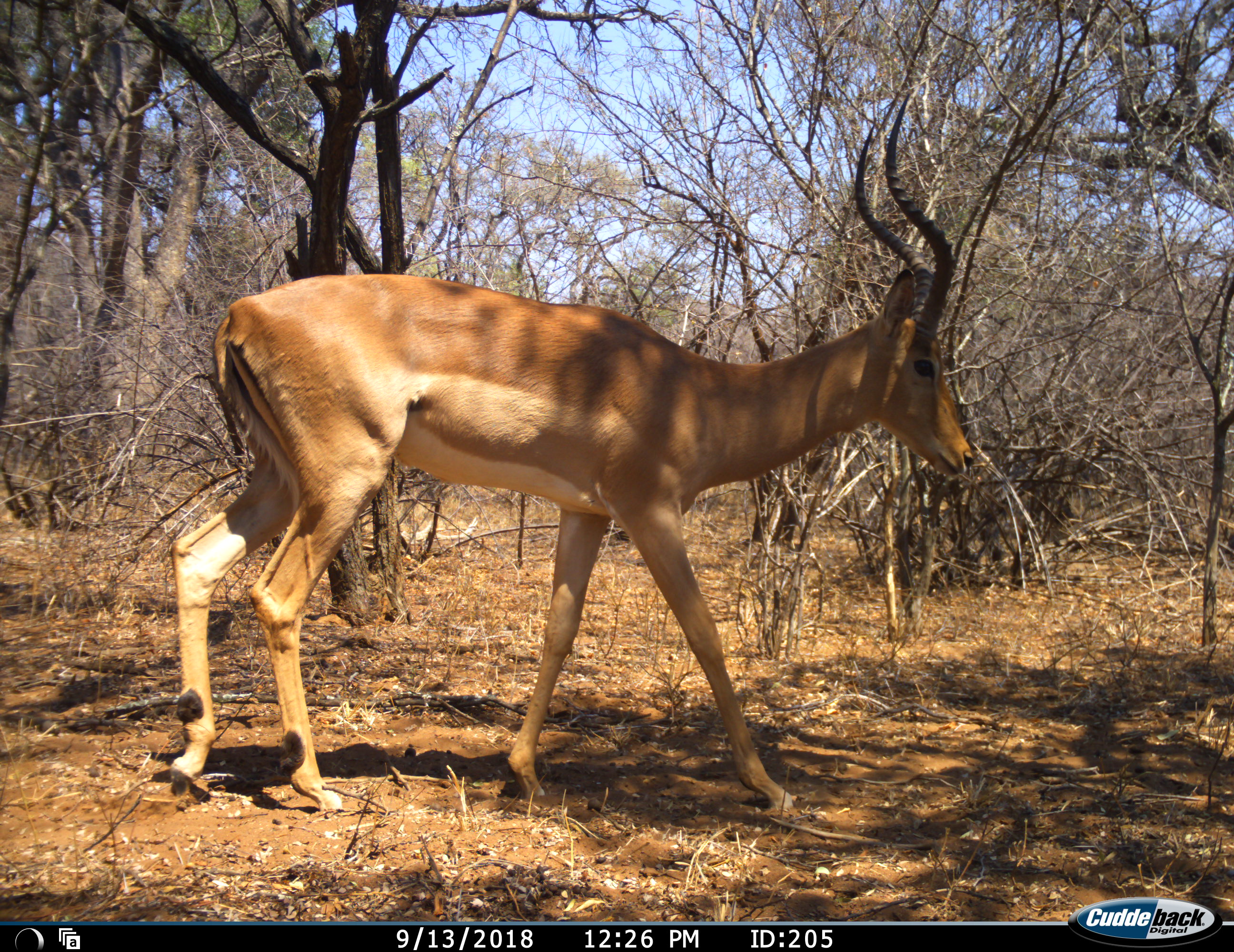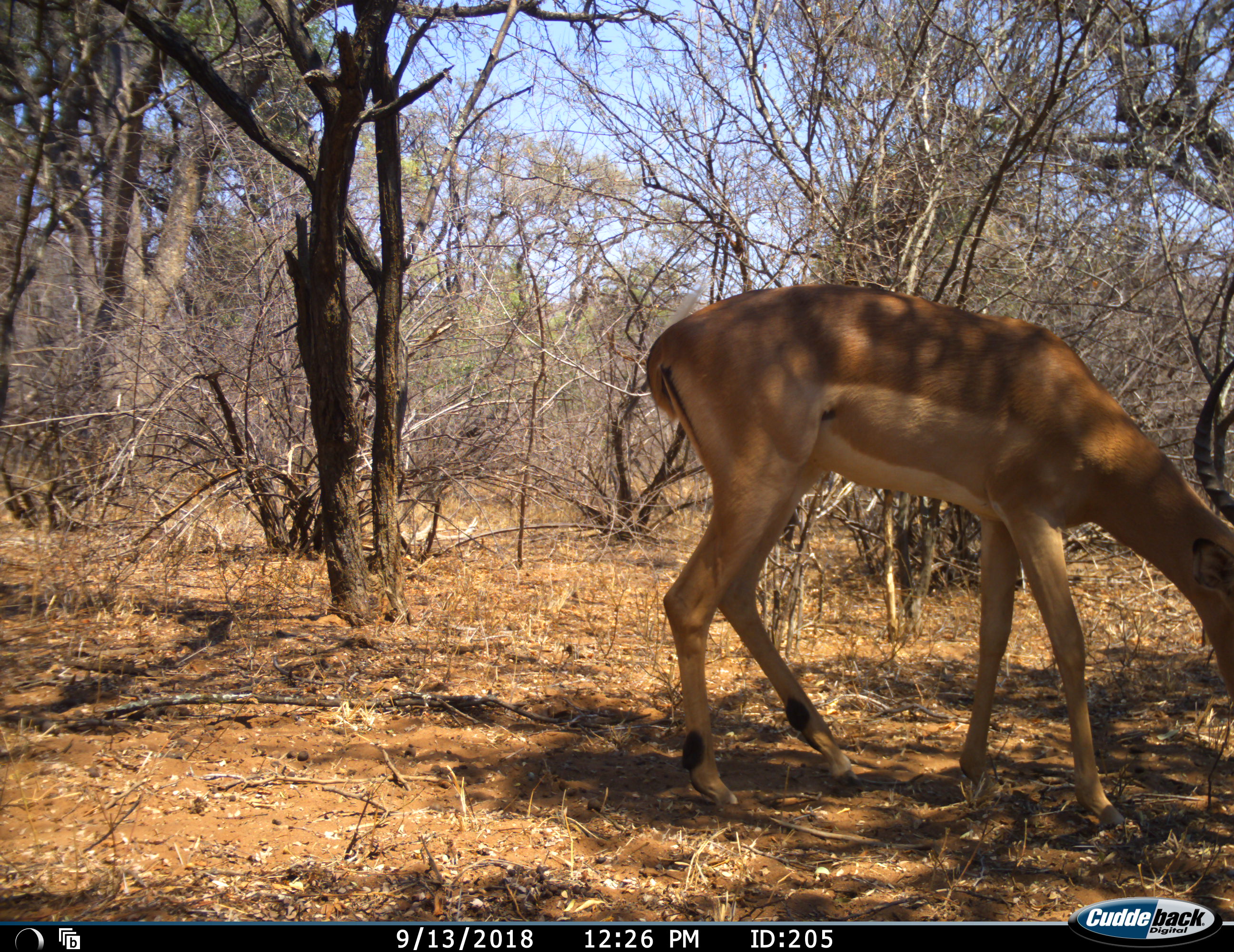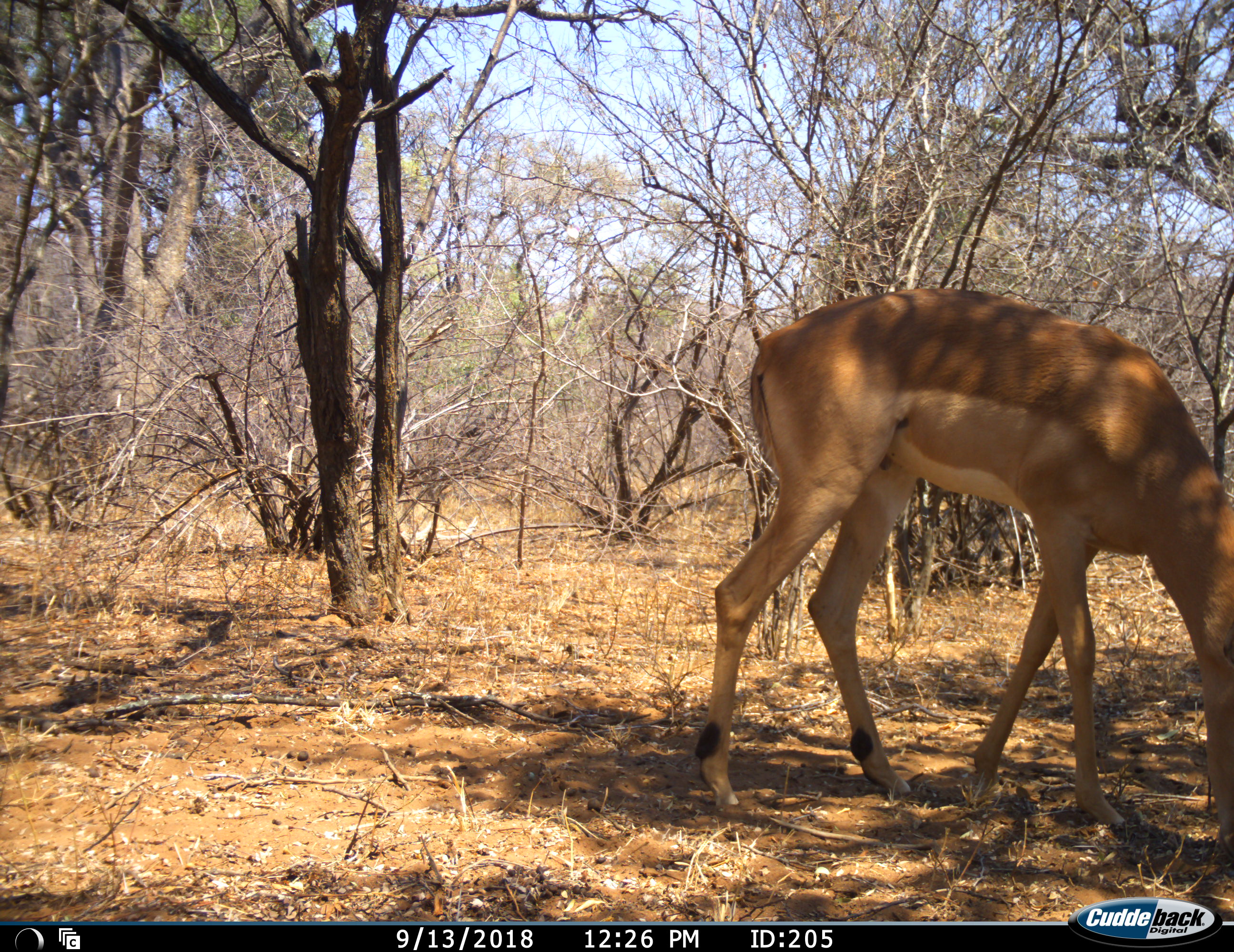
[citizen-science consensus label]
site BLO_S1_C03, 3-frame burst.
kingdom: Animalia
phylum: Chordata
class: Mammalia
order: Artiodactyla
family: Bovidae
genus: Aepyceros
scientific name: Aepyceros melampus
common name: impala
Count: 1.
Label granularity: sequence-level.